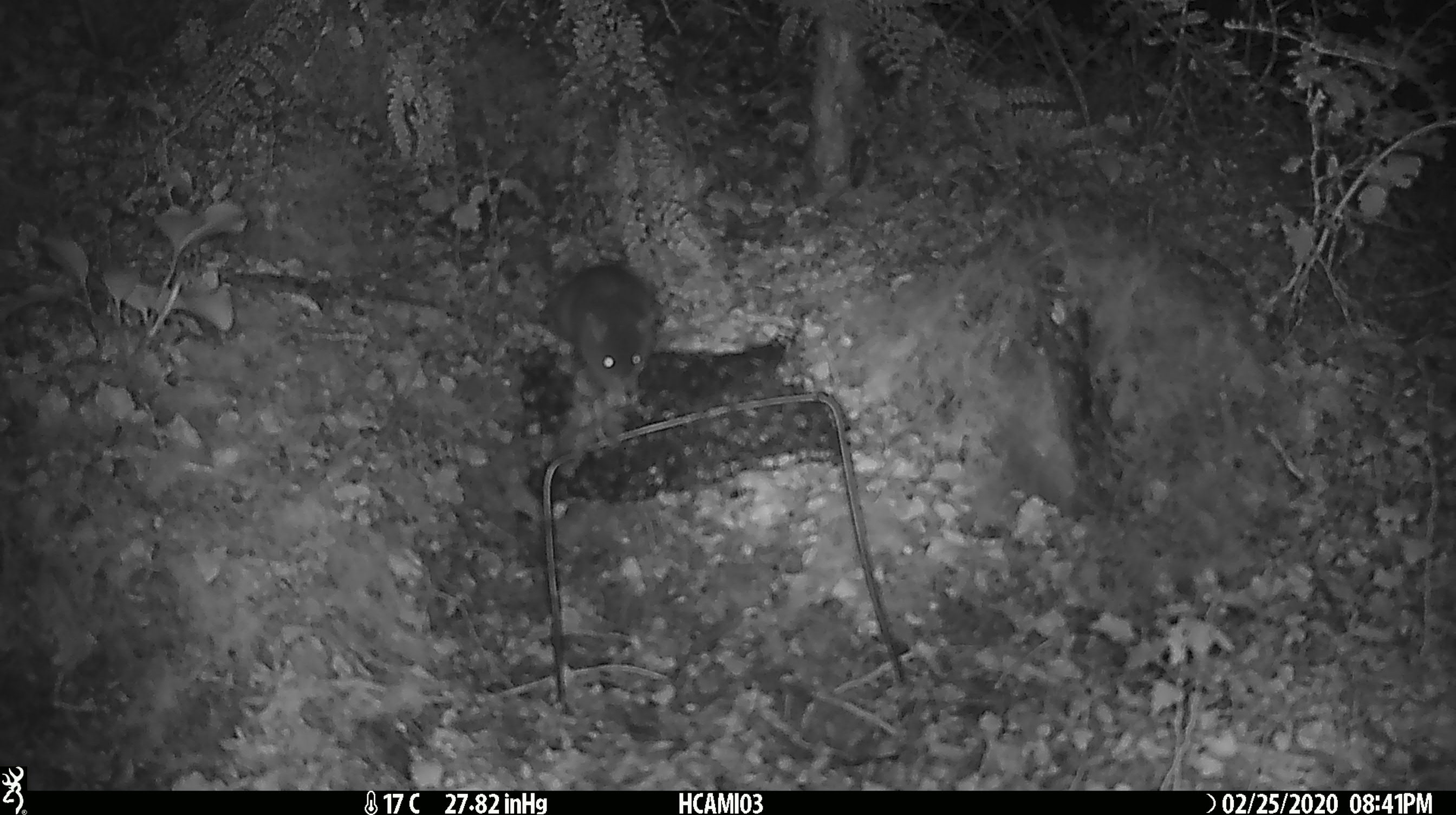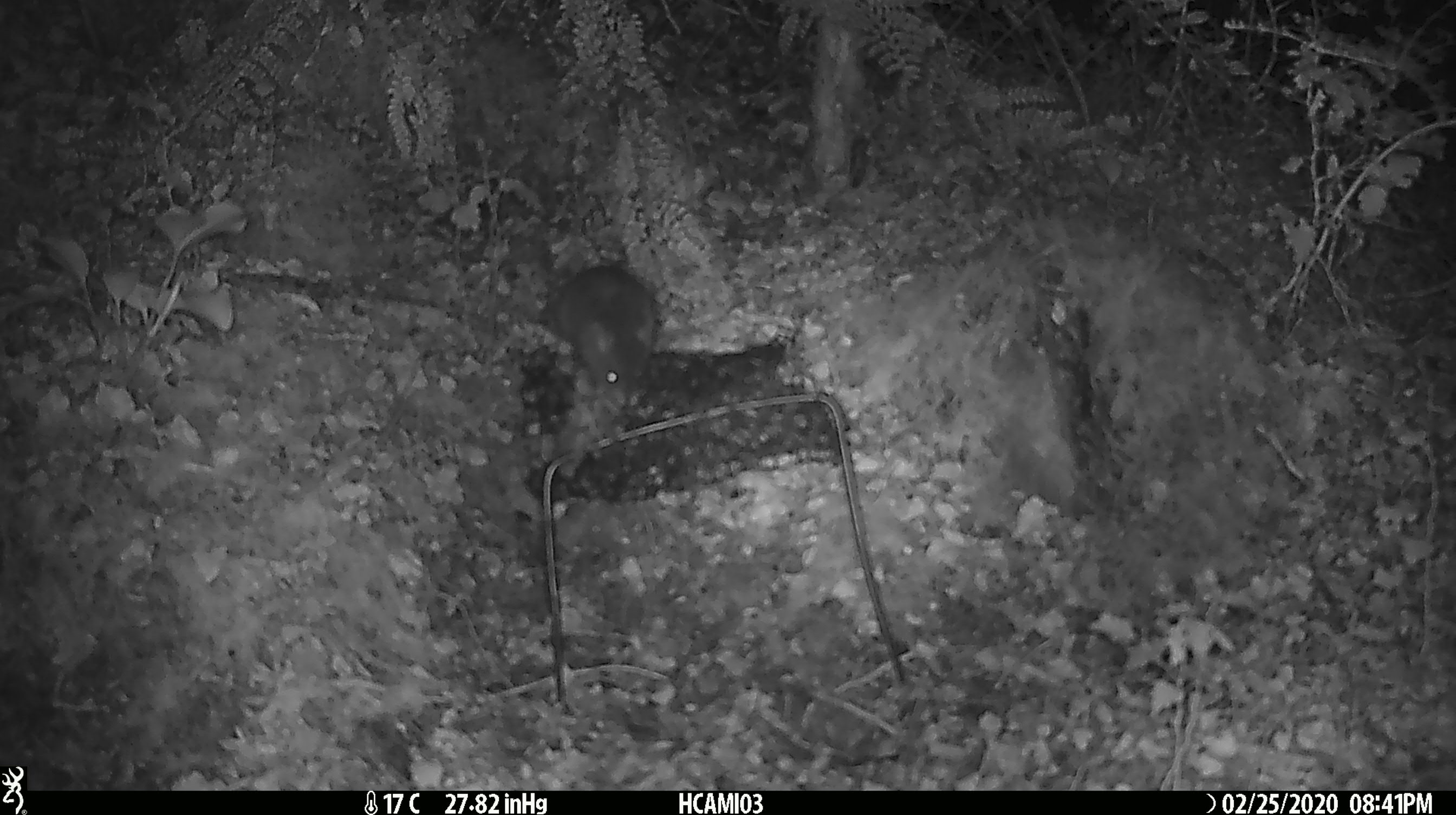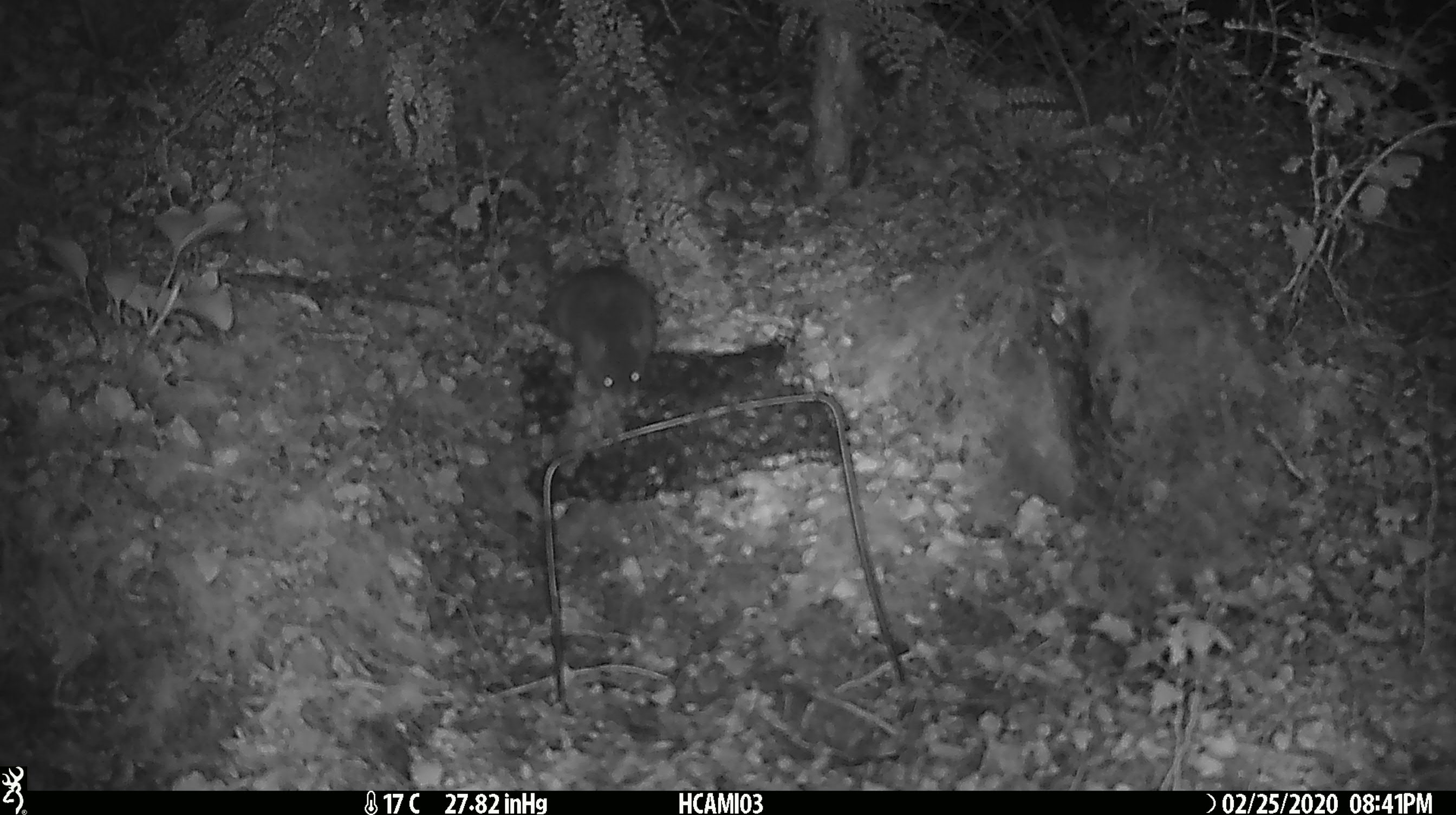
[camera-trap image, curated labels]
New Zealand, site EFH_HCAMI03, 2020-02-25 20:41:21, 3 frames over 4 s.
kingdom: Animalia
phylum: Chordata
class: Mammalia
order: Rodentia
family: Muridae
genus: Mus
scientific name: Mus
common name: mouse